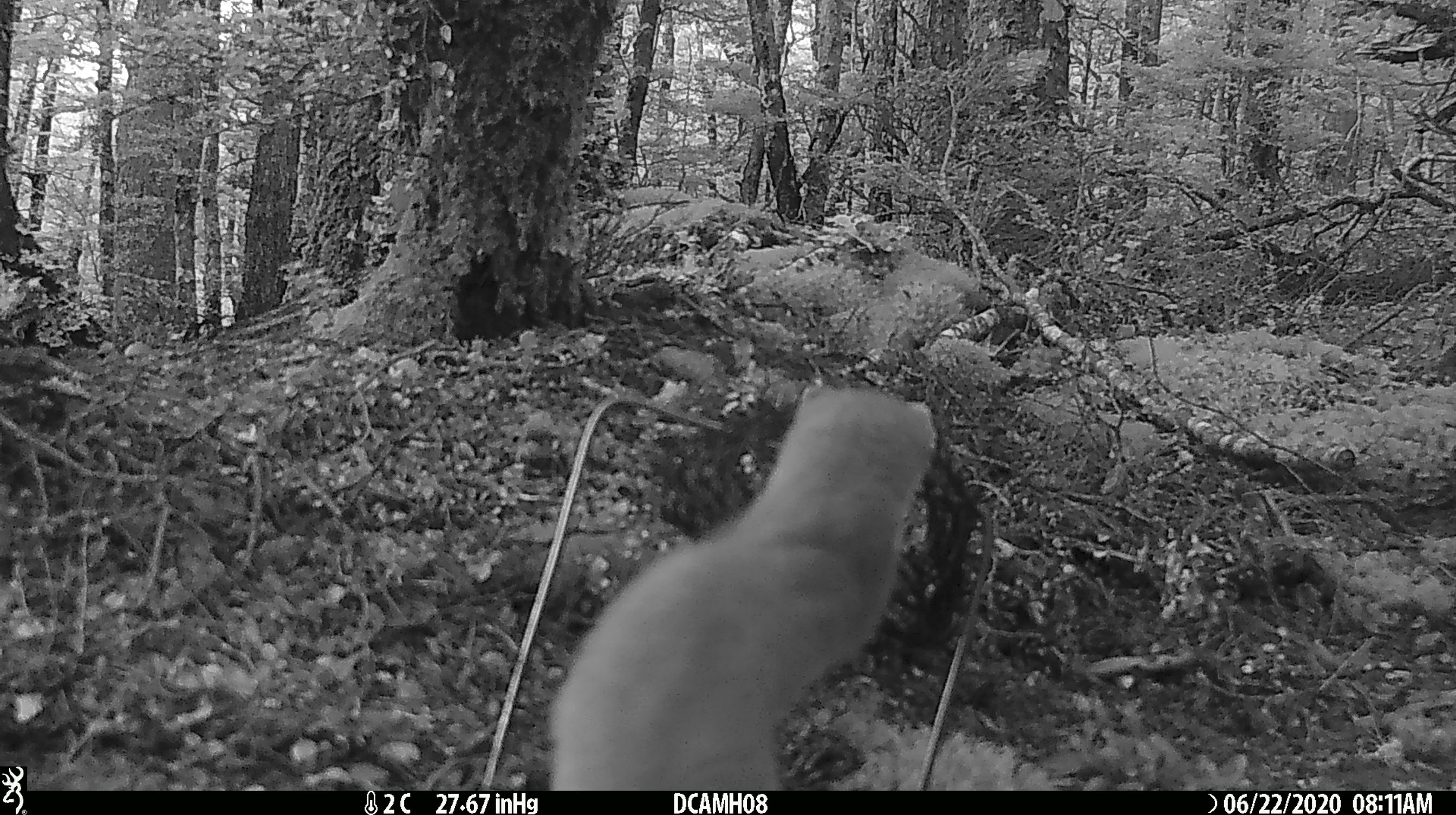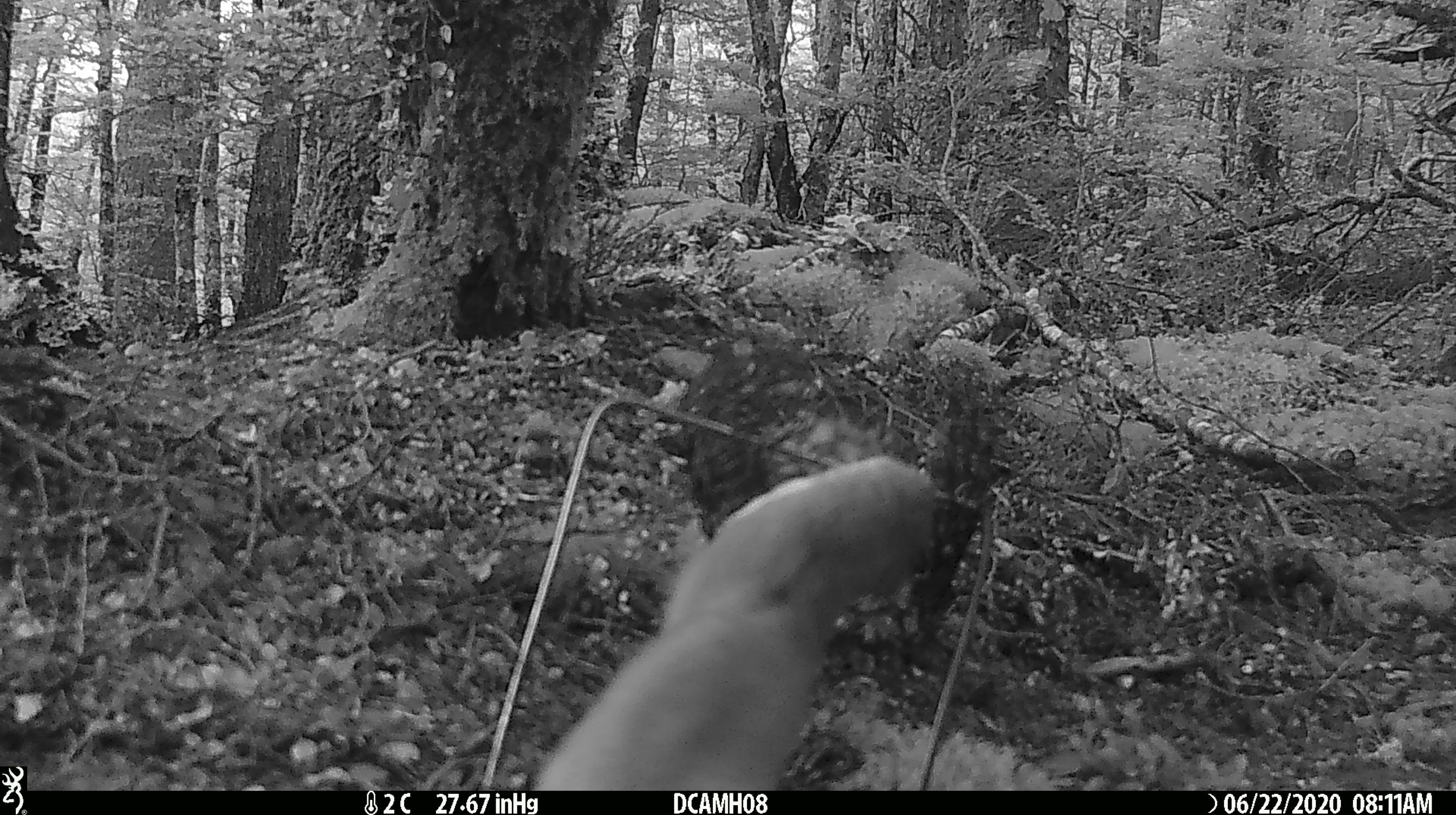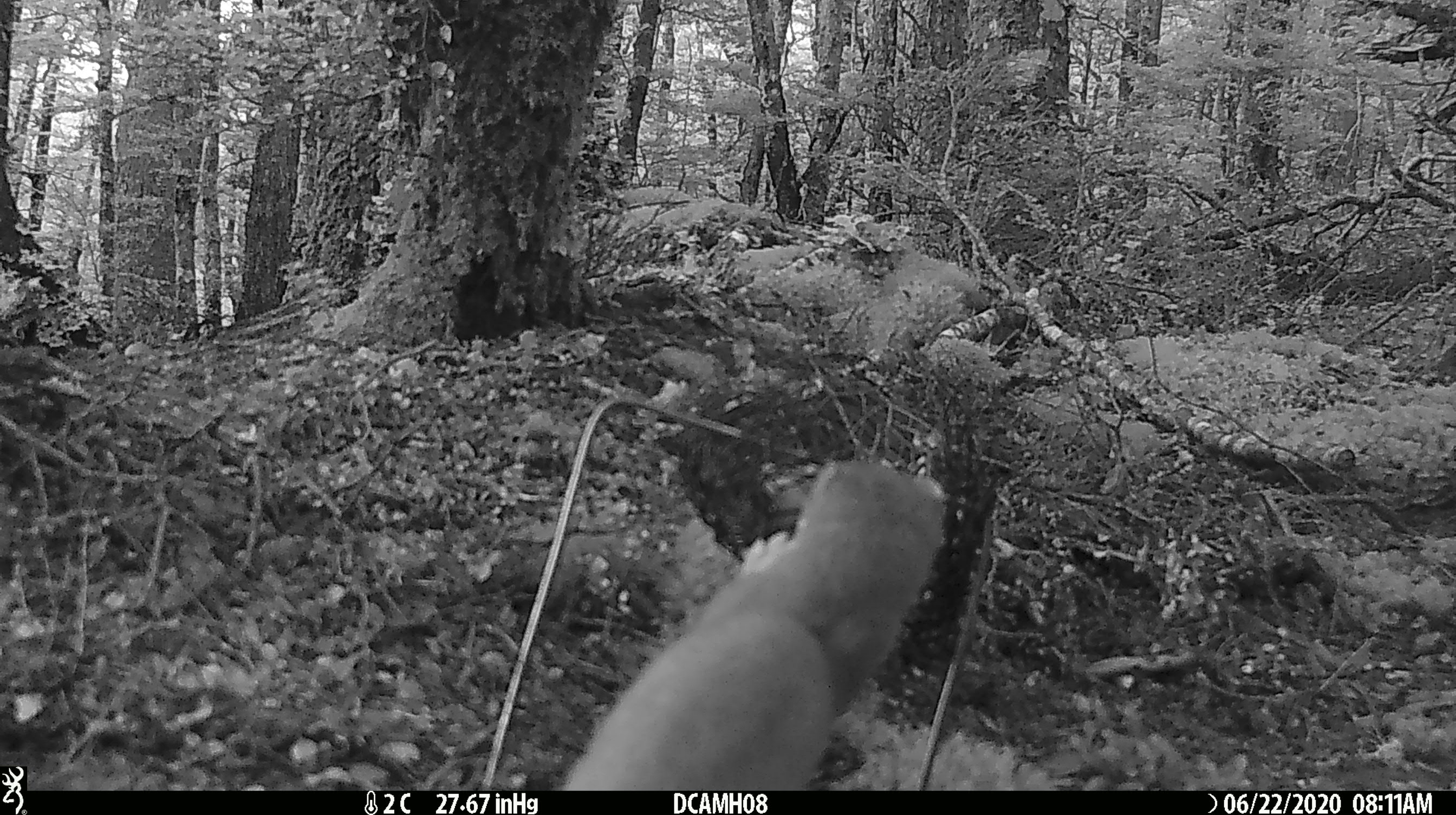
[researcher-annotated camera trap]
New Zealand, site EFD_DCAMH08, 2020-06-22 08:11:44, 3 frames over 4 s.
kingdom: Animalia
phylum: Chordata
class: Mammalia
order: Carnivora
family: Mustelidae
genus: Mustela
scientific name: Mustela erminea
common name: stoat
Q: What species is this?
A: Stoat (Mustela erminea).